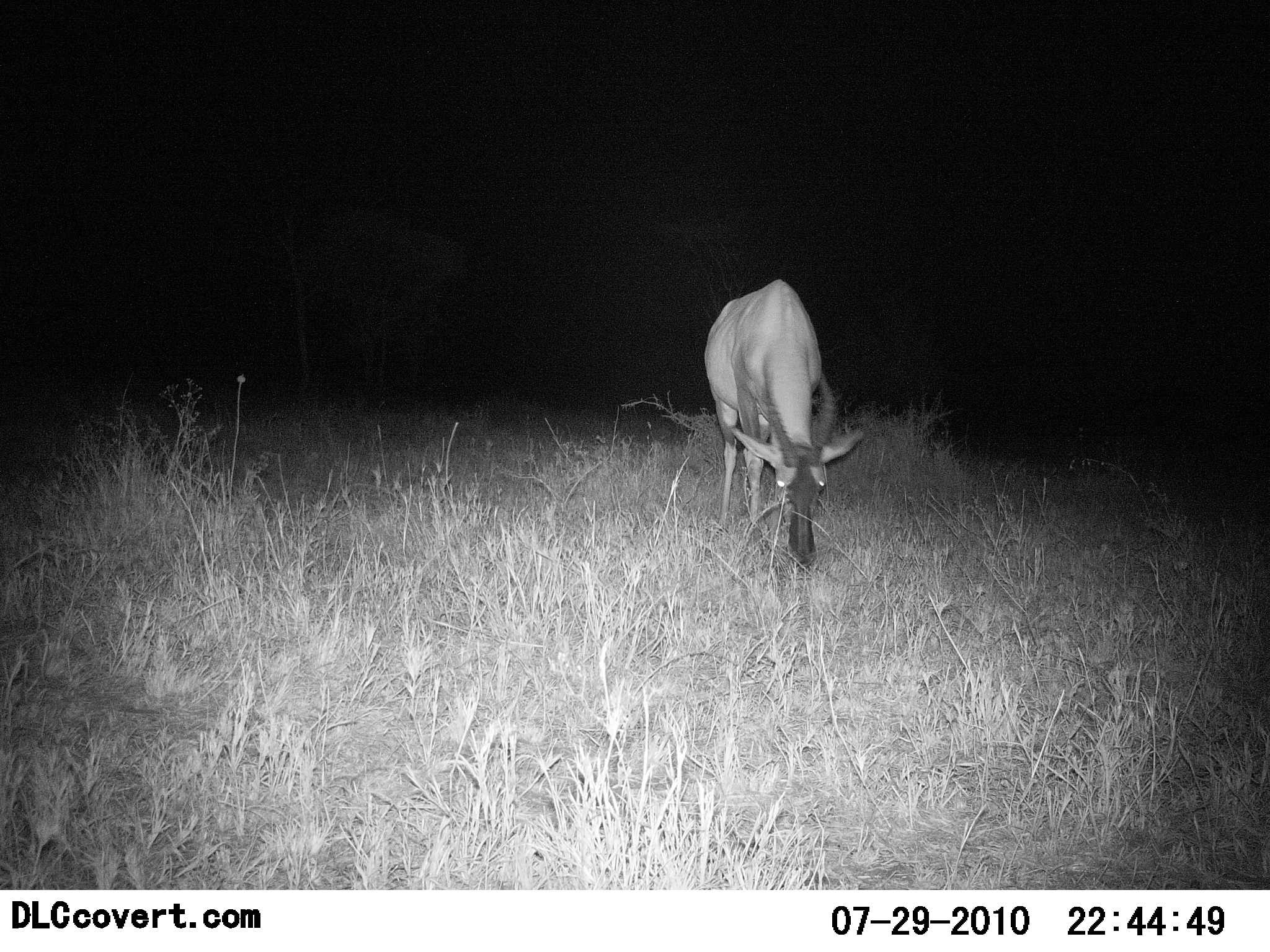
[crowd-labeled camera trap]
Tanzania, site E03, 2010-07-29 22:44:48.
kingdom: Animalia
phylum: Chordata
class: Mammalia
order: Artiodactyla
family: Bovidae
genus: Damaliscus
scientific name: Damaliscus lunatus jimela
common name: topi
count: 1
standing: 8%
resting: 0%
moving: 0%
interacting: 0%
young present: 0%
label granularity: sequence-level